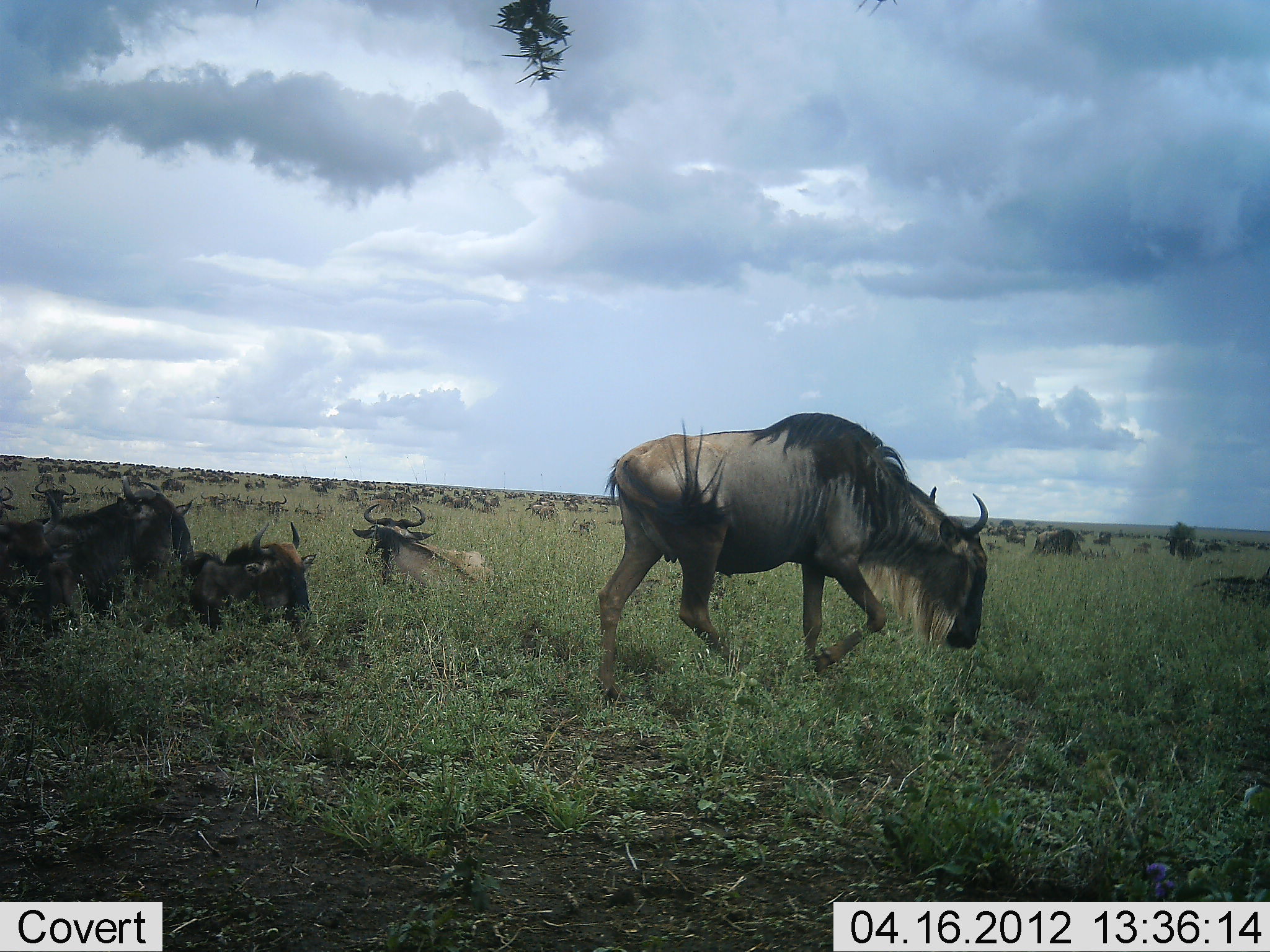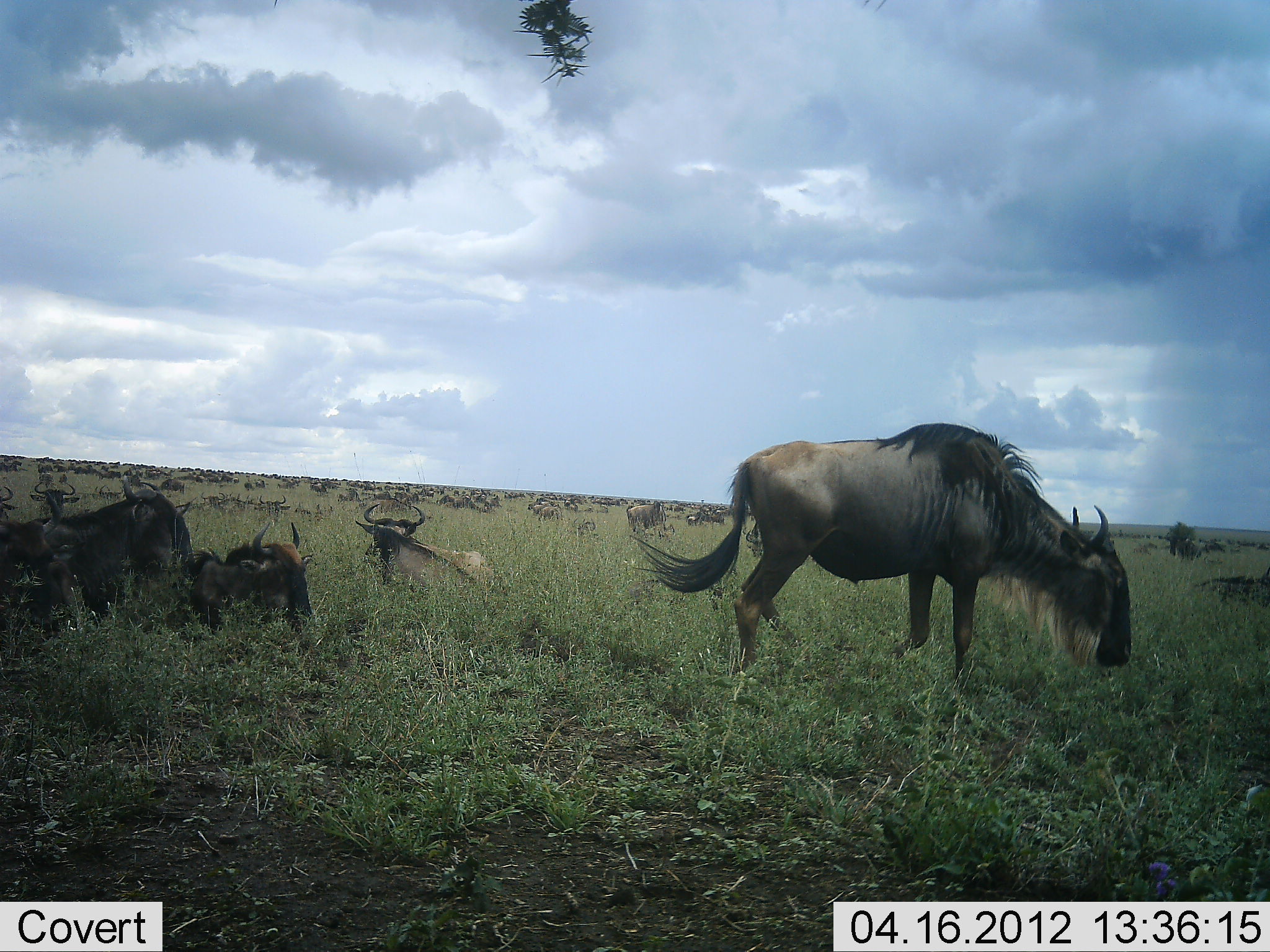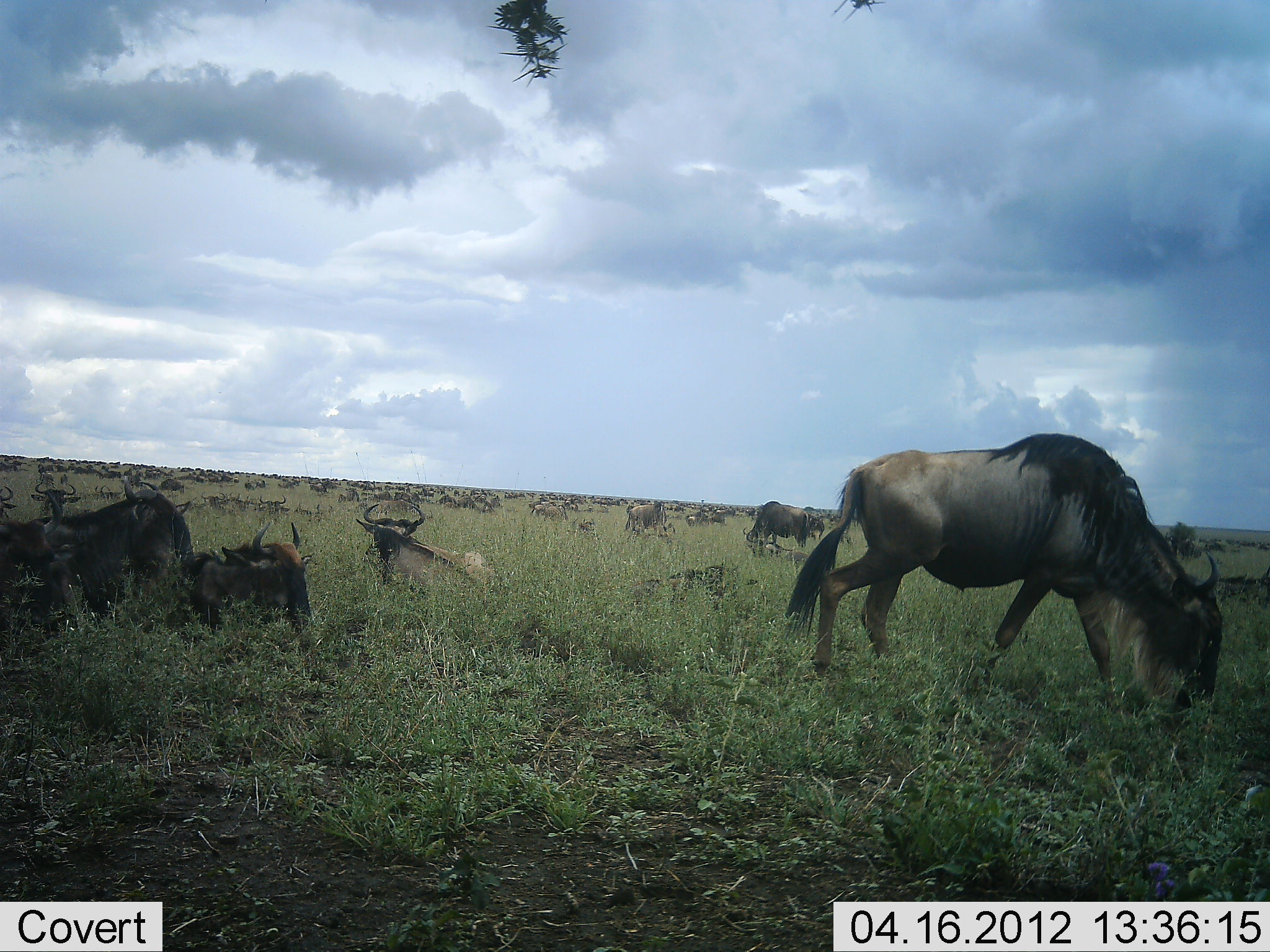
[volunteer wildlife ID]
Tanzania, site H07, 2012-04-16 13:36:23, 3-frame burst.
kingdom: Animalia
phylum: Chordata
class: Mammalia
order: Artiodactyla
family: Bovidae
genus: Connochaetes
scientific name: Connochaetes taurinus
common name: blue wildebeest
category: wildebeest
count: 51+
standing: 57%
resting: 91%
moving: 61%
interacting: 4%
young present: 9%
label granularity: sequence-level